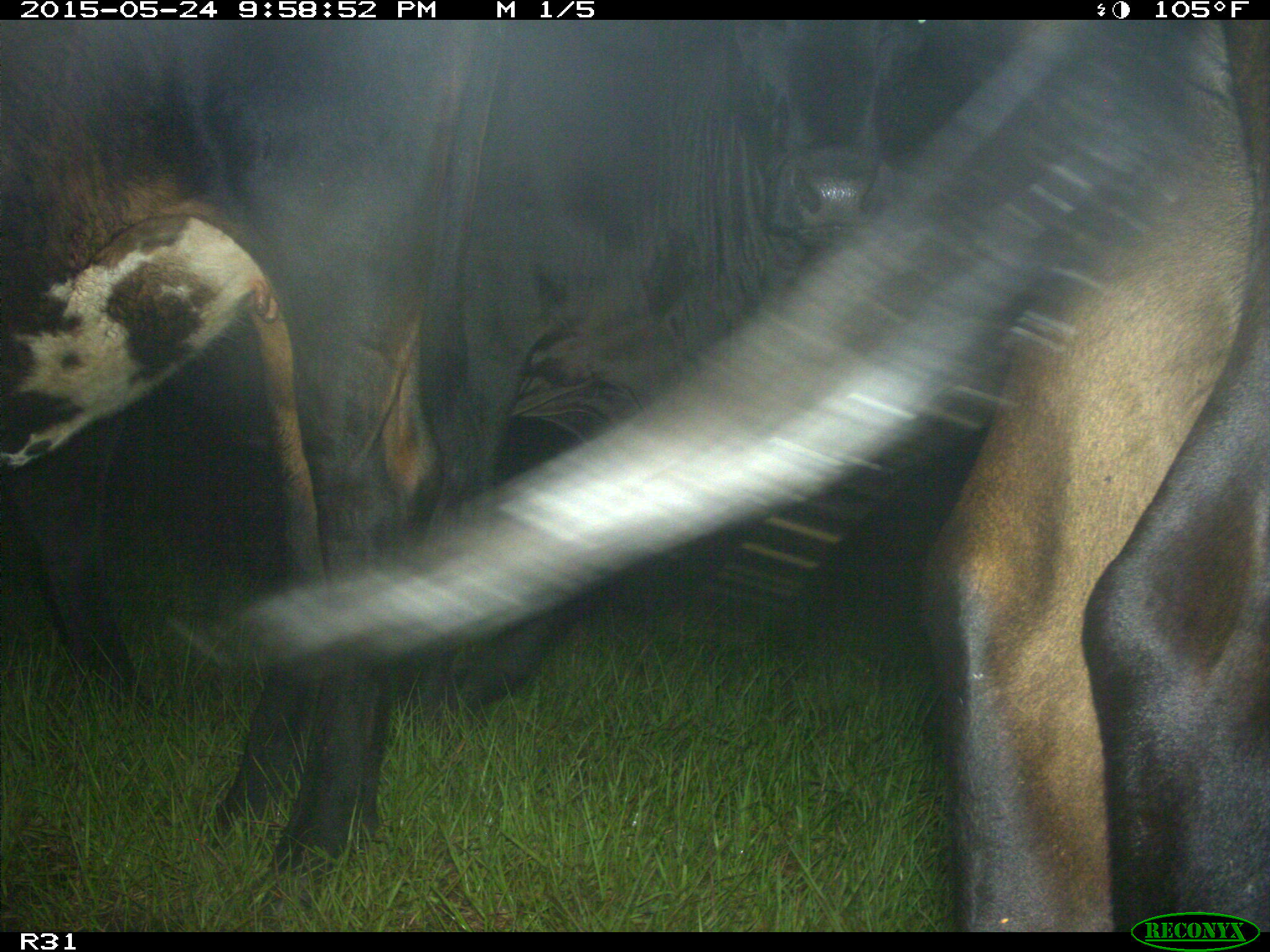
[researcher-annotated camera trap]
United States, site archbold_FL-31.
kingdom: Animalia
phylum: Chordata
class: Mammalia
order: Artiodactyla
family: Bovidae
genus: Bos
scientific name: Bos taurus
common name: domestic cow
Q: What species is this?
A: Bos taurus (domestic cow).